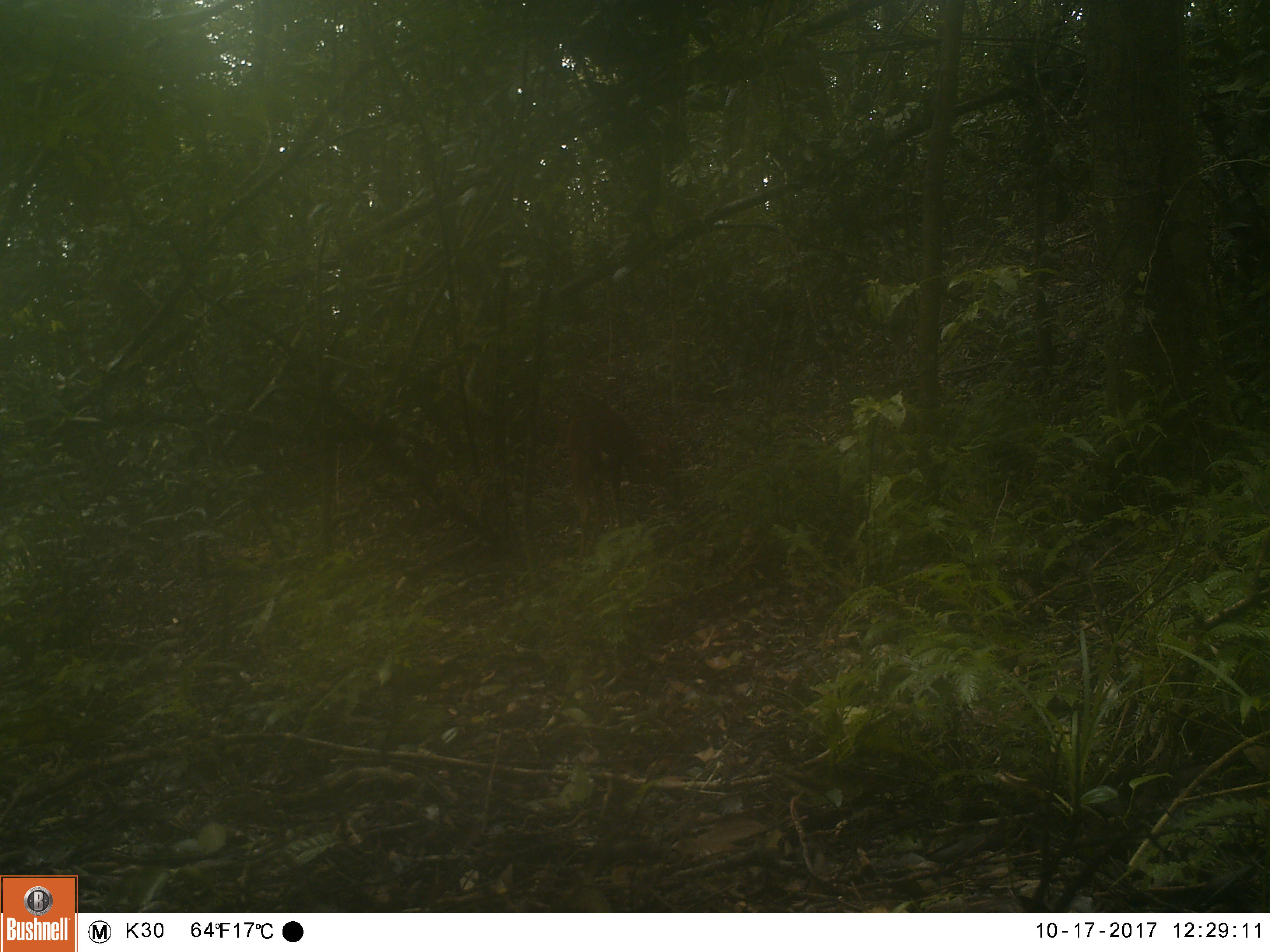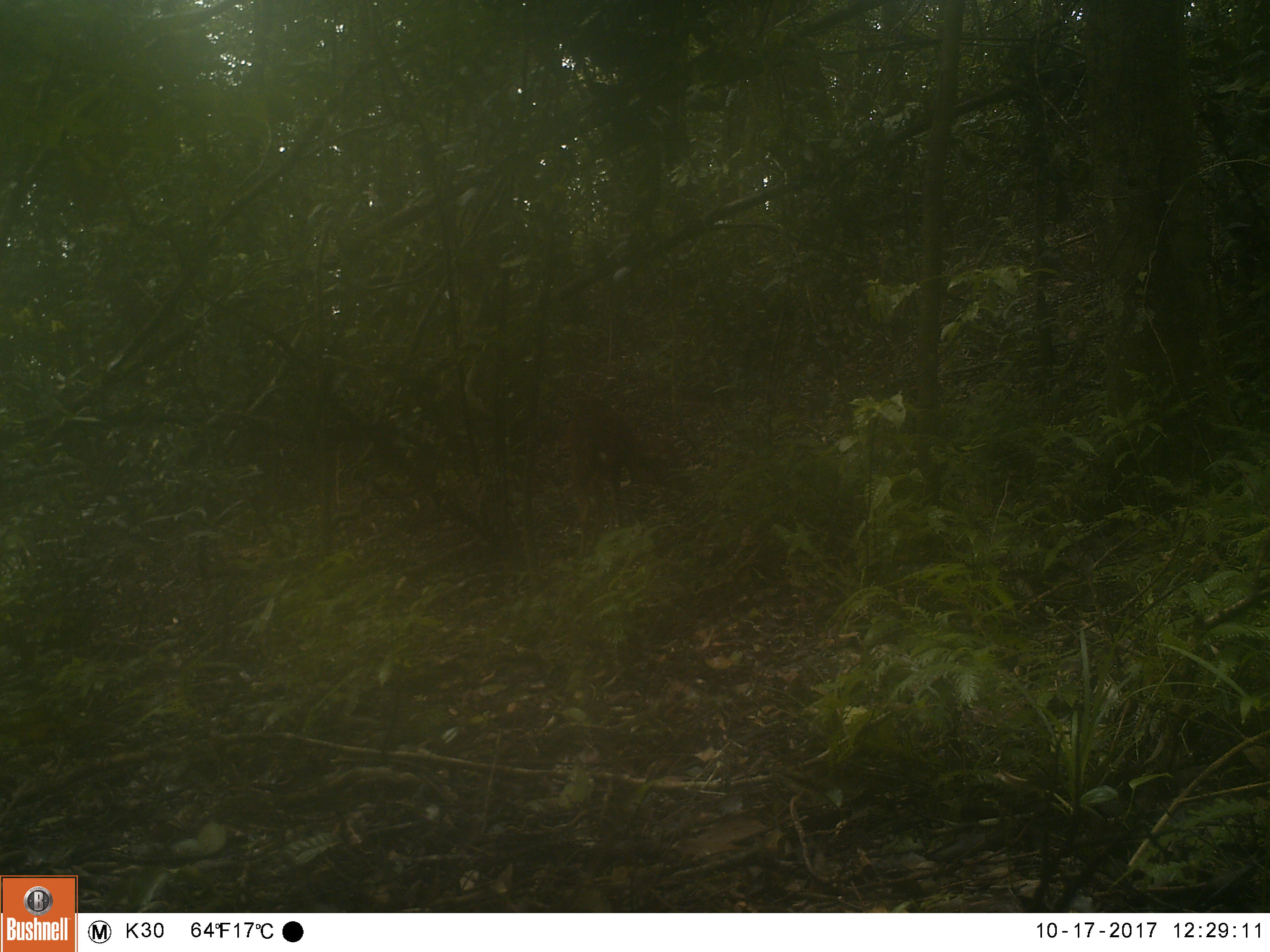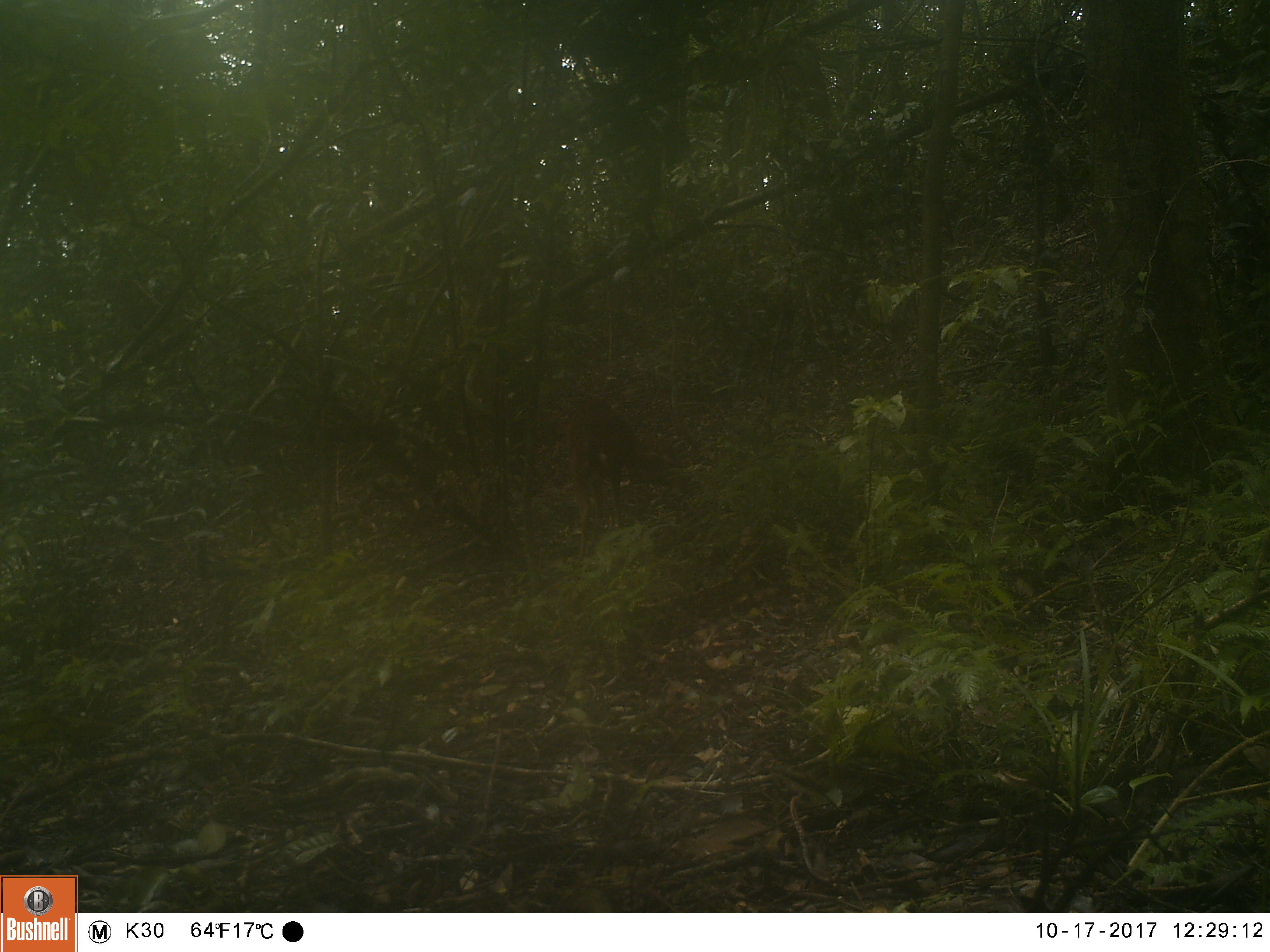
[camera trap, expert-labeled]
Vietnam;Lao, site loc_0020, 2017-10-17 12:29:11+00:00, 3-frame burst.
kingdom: Animalia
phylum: Chordata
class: Mammalia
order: Artiodactyla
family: Cervidae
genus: Muntiacus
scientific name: Muntiacus vuquangensis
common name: large-antlered muntjac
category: large antlered muntjac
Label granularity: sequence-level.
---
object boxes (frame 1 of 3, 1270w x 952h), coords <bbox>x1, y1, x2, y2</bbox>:
large antlered muntjac: <bbox>559, 390, 648, 562</bbox>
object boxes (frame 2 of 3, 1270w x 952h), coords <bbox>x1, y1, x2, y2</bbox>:
large antlered muntjac: <bbox>559, 390, 648, 562</bbox>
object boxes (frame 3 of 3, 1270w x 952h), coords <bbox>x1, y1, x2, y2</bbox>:
large antlered muntjac: <bbox>559, 390, 648, 562</bbox>